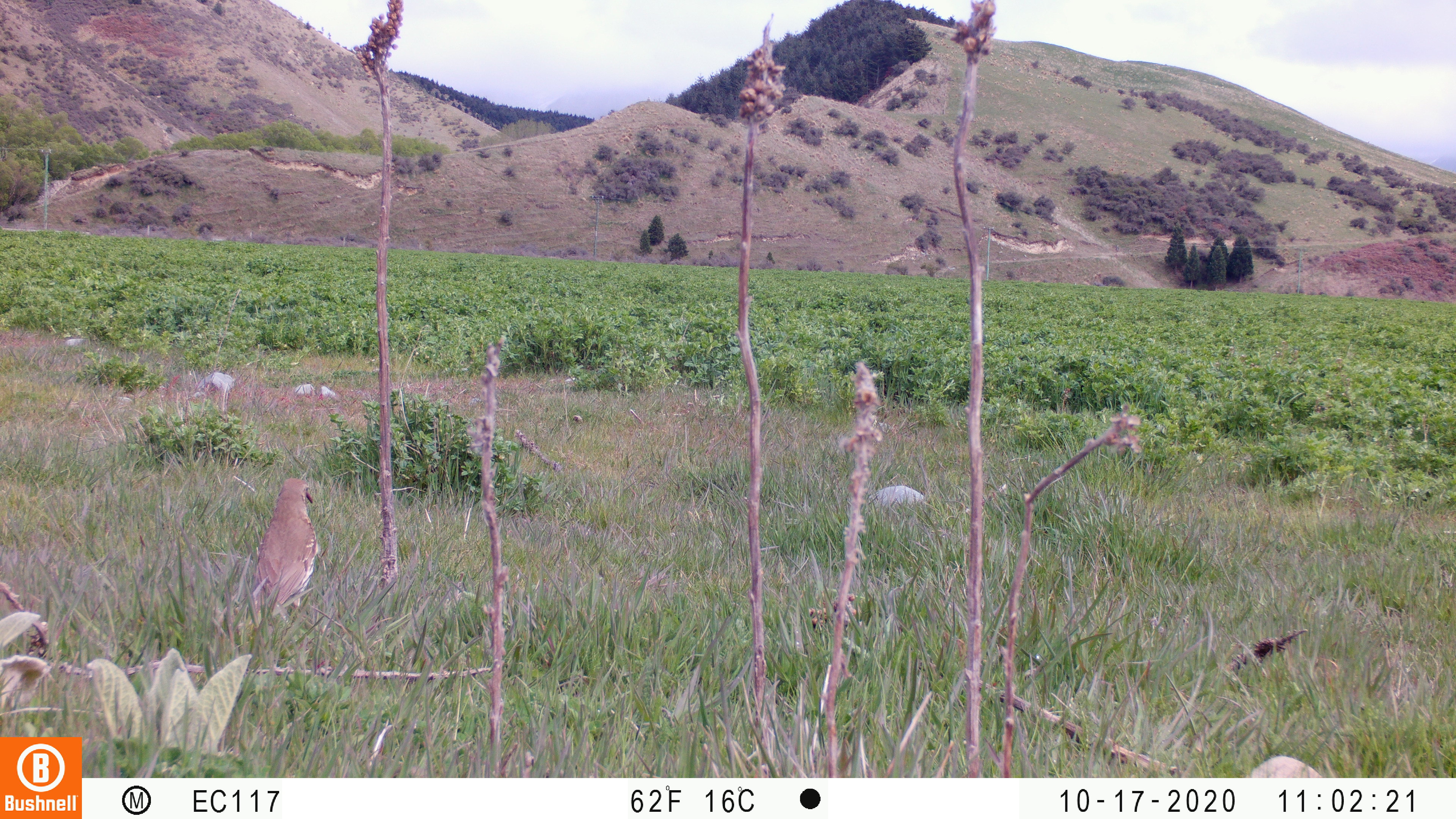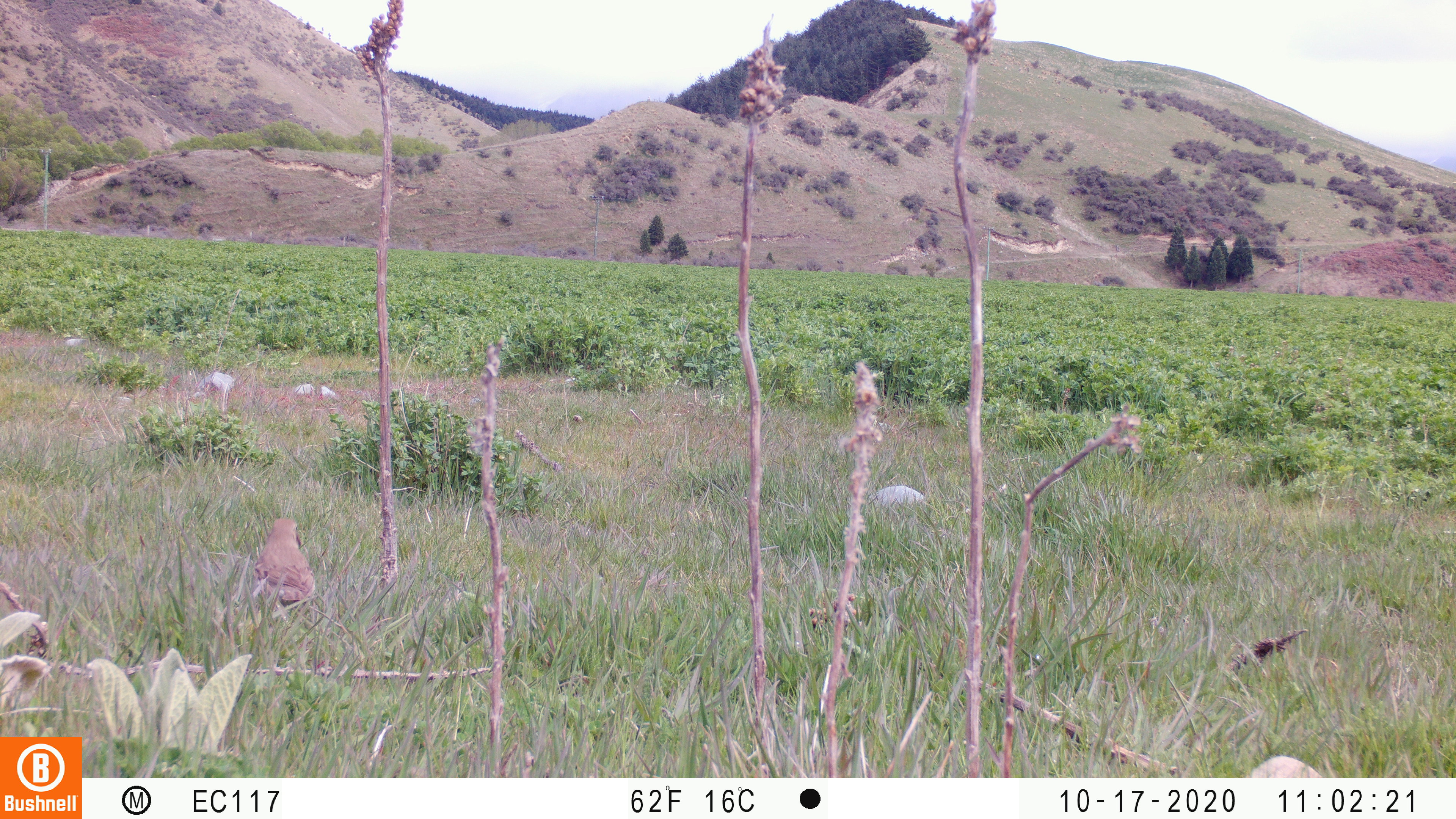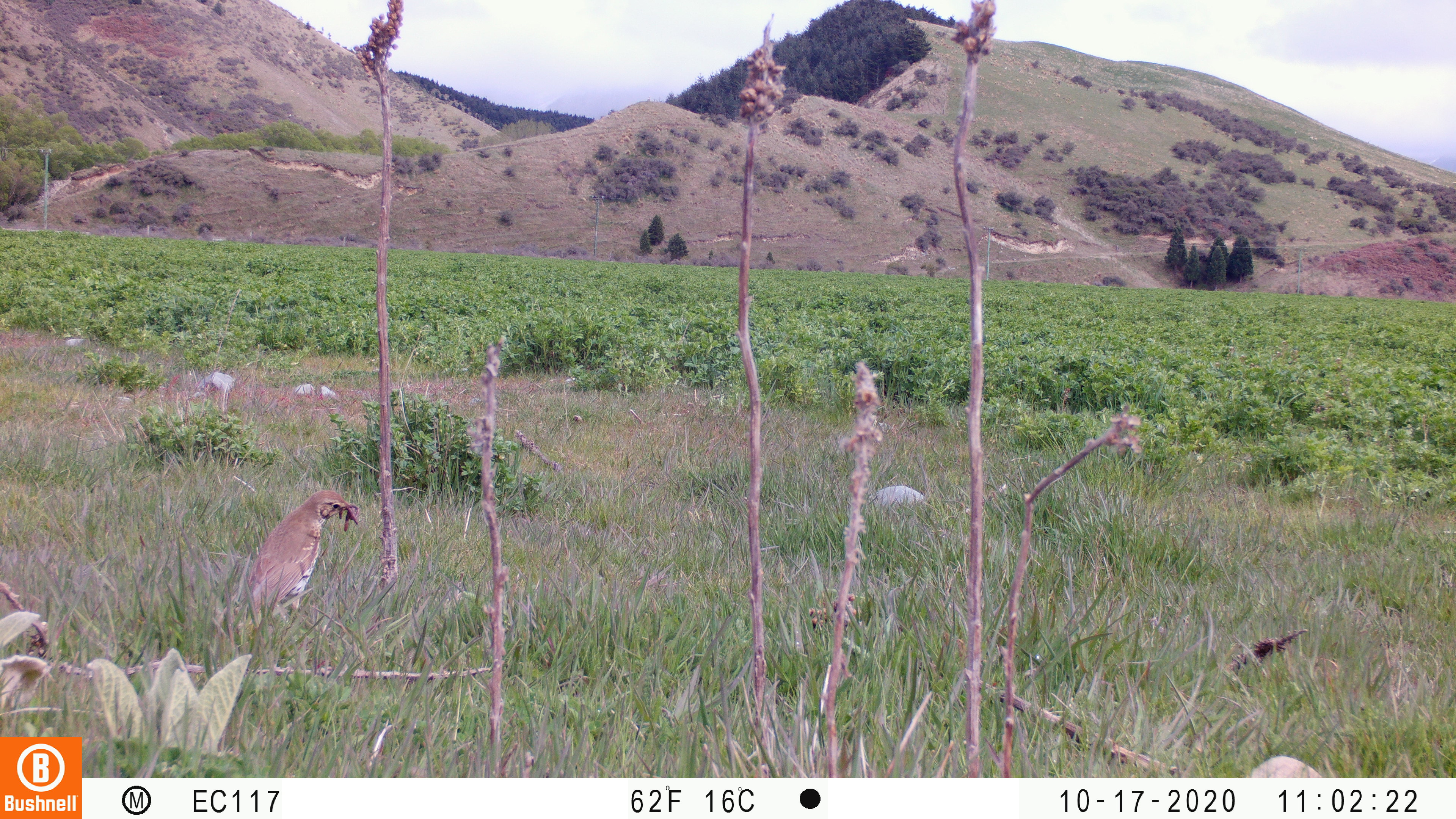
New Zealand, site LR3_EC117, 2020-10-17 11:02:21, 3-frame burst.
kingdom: Animalia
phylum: Chordata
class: Aves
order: Passeriformes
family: Turdidae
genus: Turdus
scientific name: Turdus philomelos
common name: song thrush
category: thrush